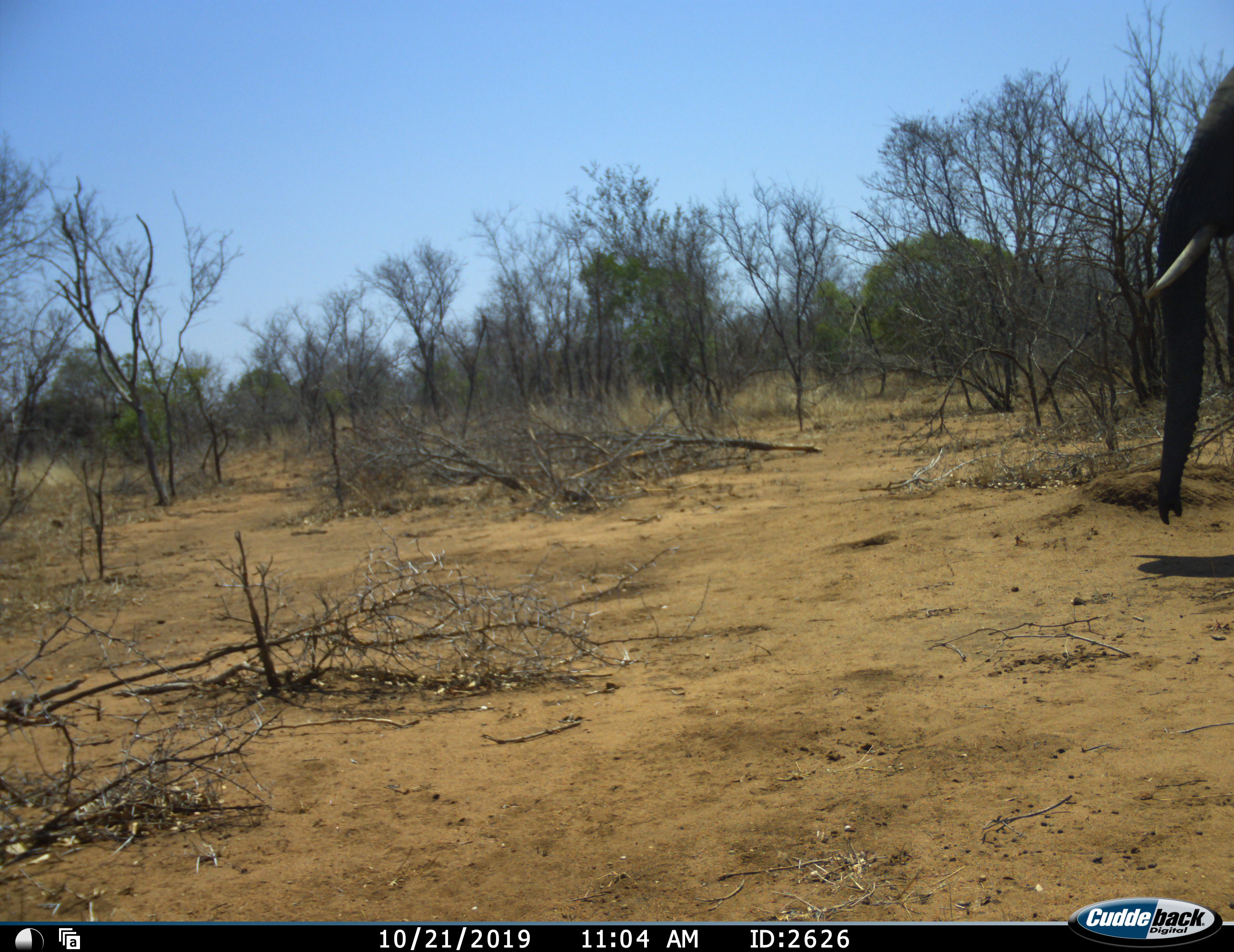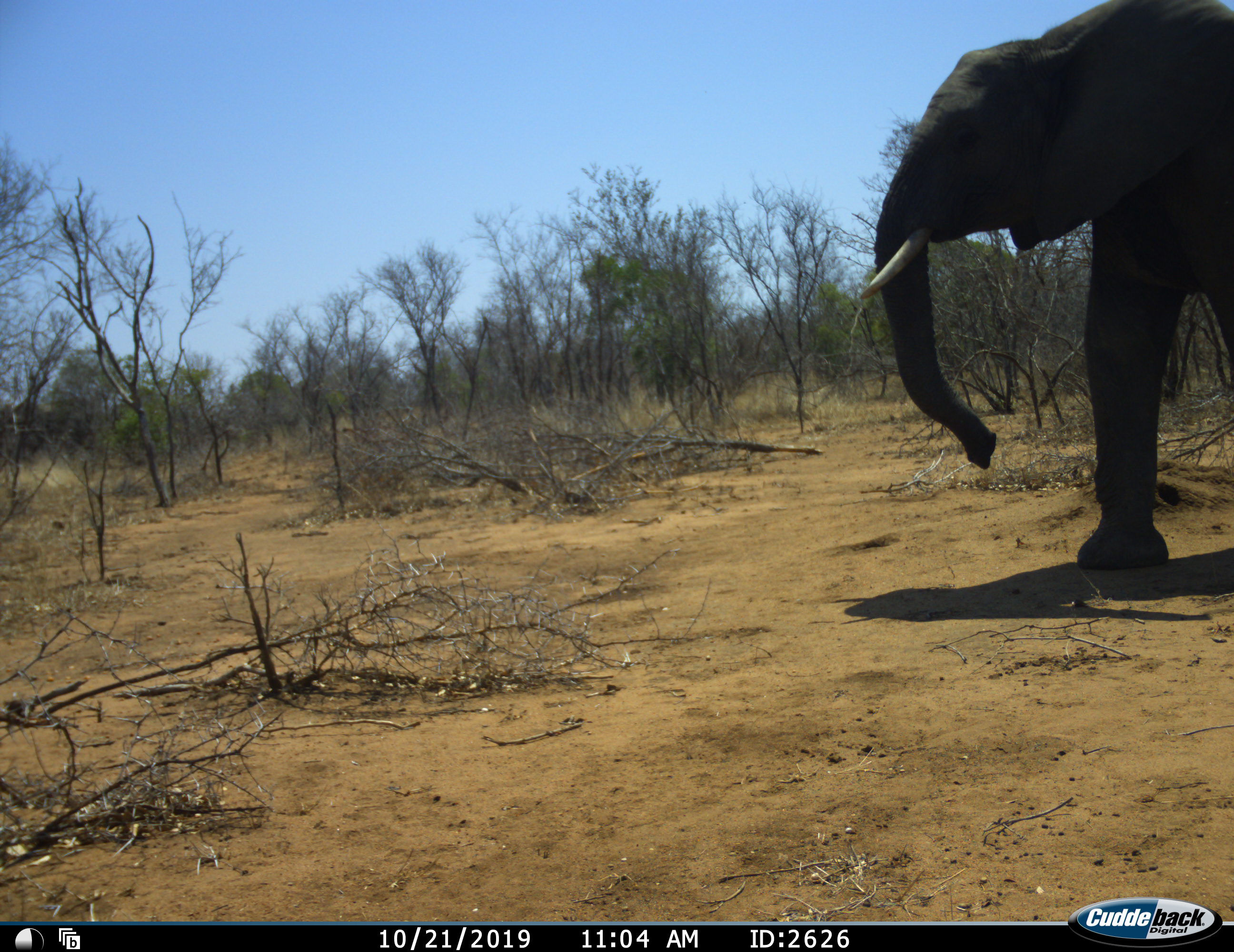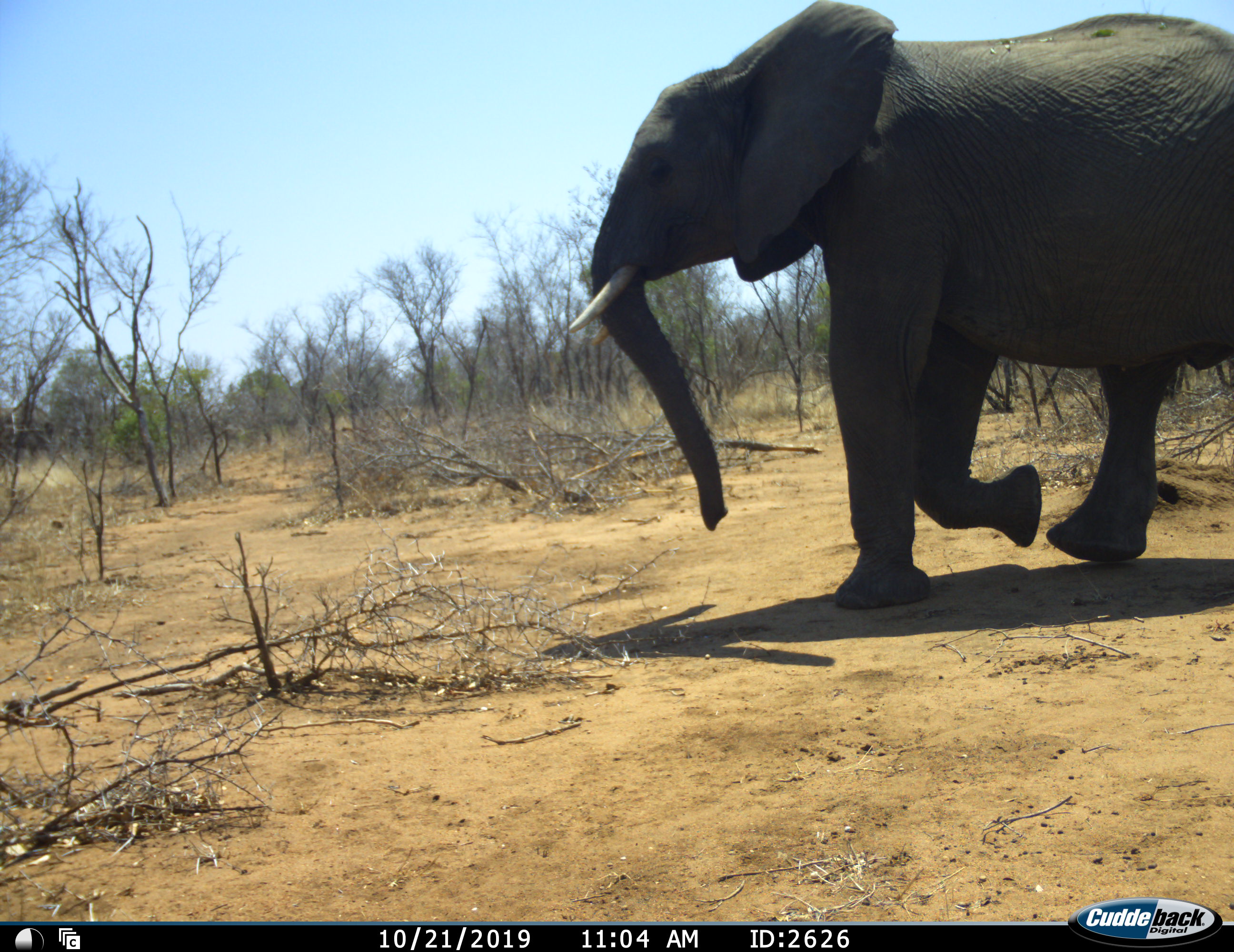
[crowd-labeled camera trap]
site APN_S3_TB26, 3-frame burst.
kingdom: Animalia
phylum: Chordata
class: Mammalia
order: Proboscidea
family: Elephantidae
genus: Loxodonta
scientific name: Loxodonta africana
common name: african bush elephant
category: elephant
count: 1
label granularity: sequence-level